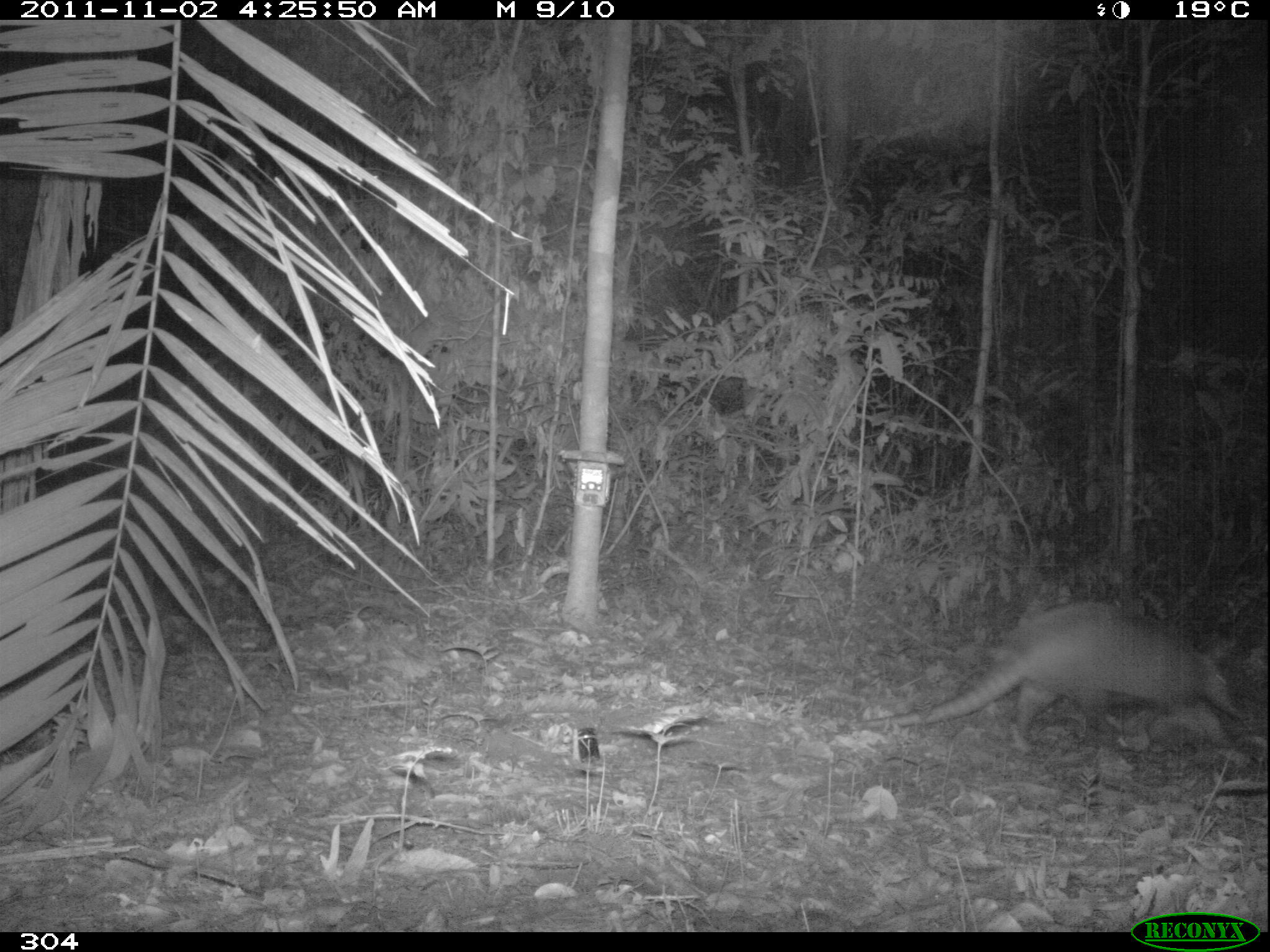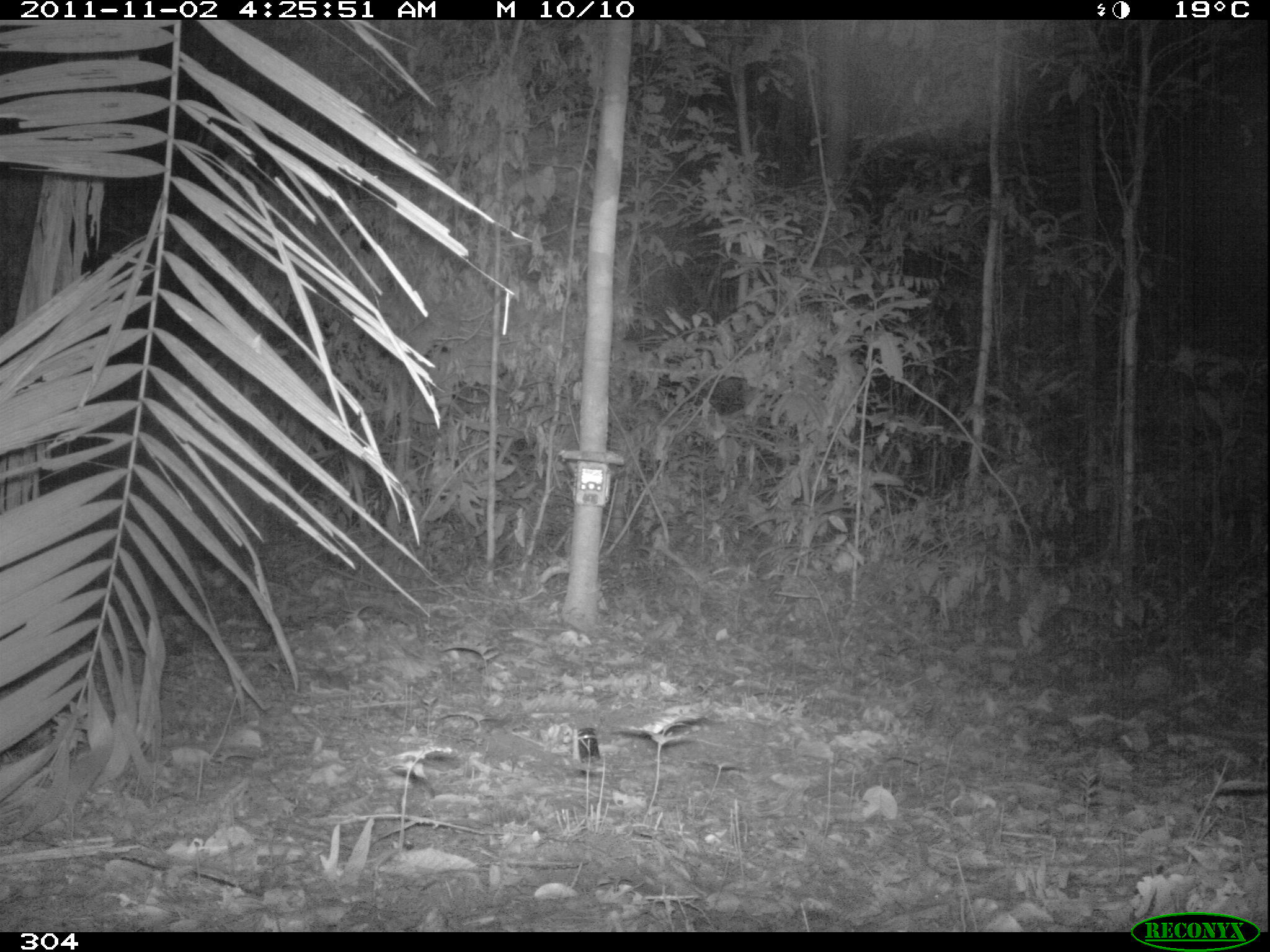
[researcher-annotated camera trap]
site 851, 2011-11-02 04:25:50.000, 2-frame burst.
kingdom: Animalia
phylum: Chordata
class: Mammalia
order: Cingulata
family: Dasypodidae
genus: Dasypus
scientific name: Dasypus kappleri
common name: greater long-nosed armadillo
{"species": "Dasypus kappleri (greater long-nosed armadillo)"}